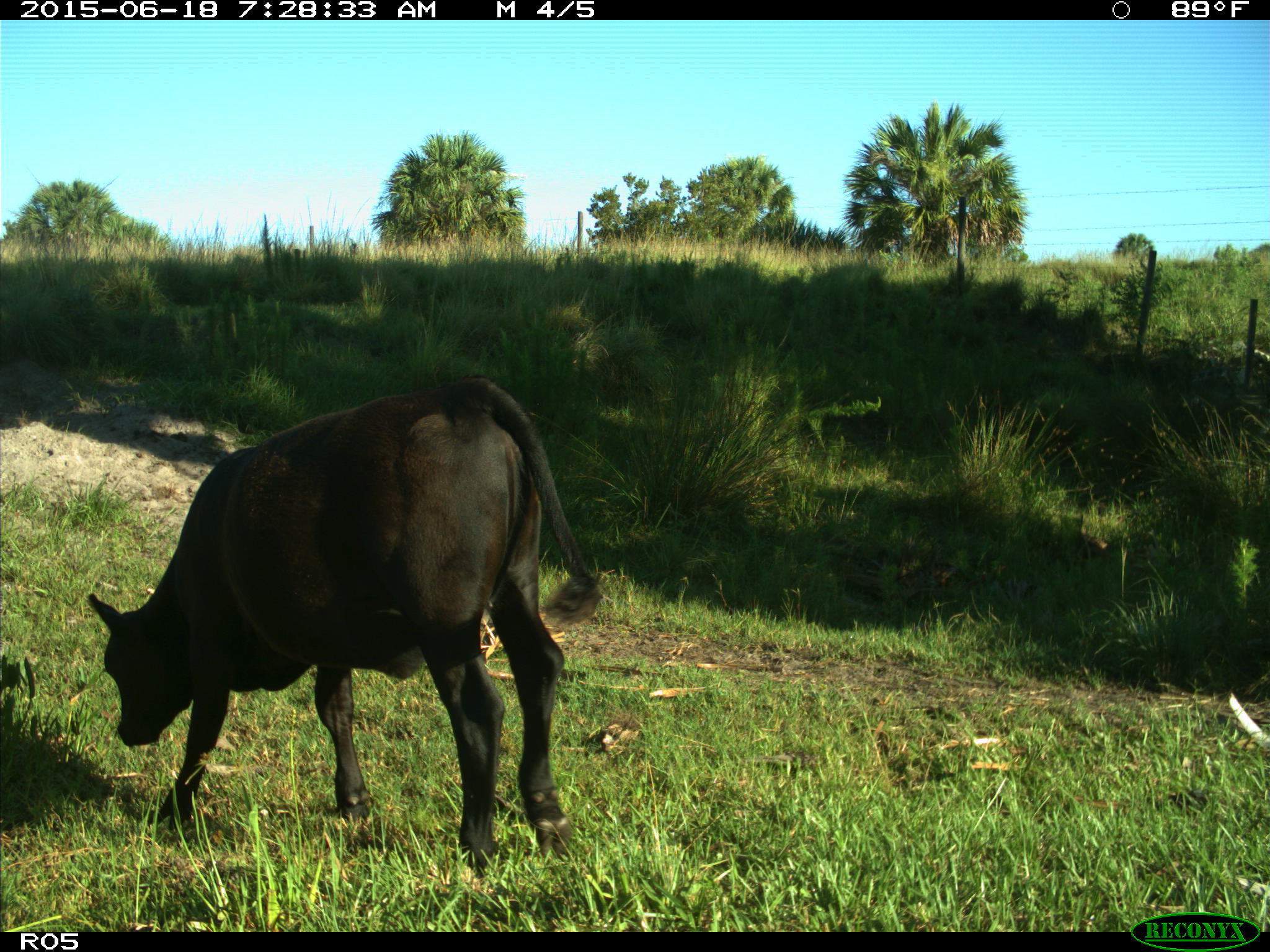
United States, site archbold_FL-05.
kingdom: Animalia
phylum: Chordata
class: Mammalia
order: Artiodactyla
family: Bovidae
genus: Bos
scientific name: Bos taurus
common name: domestic cow